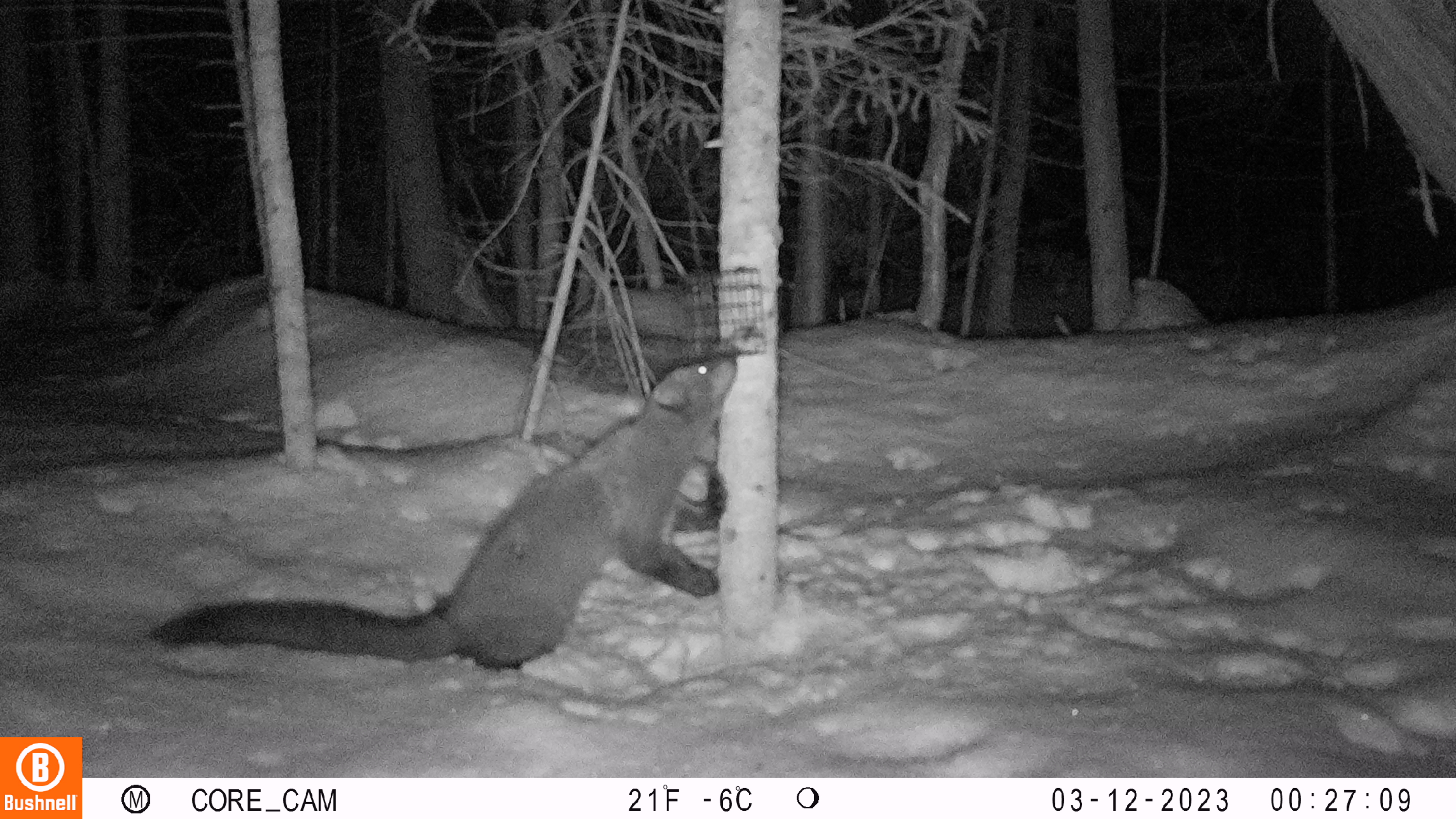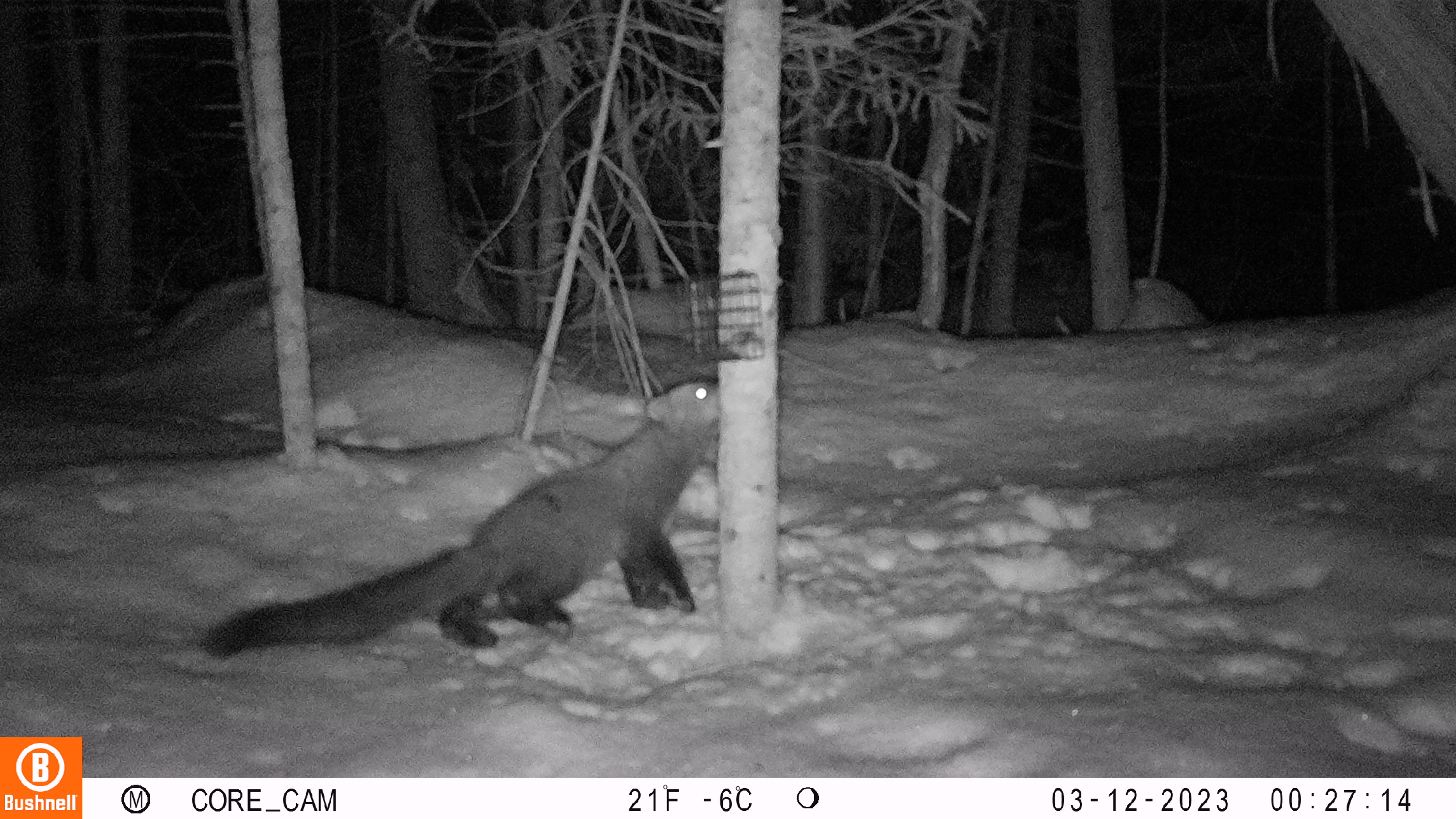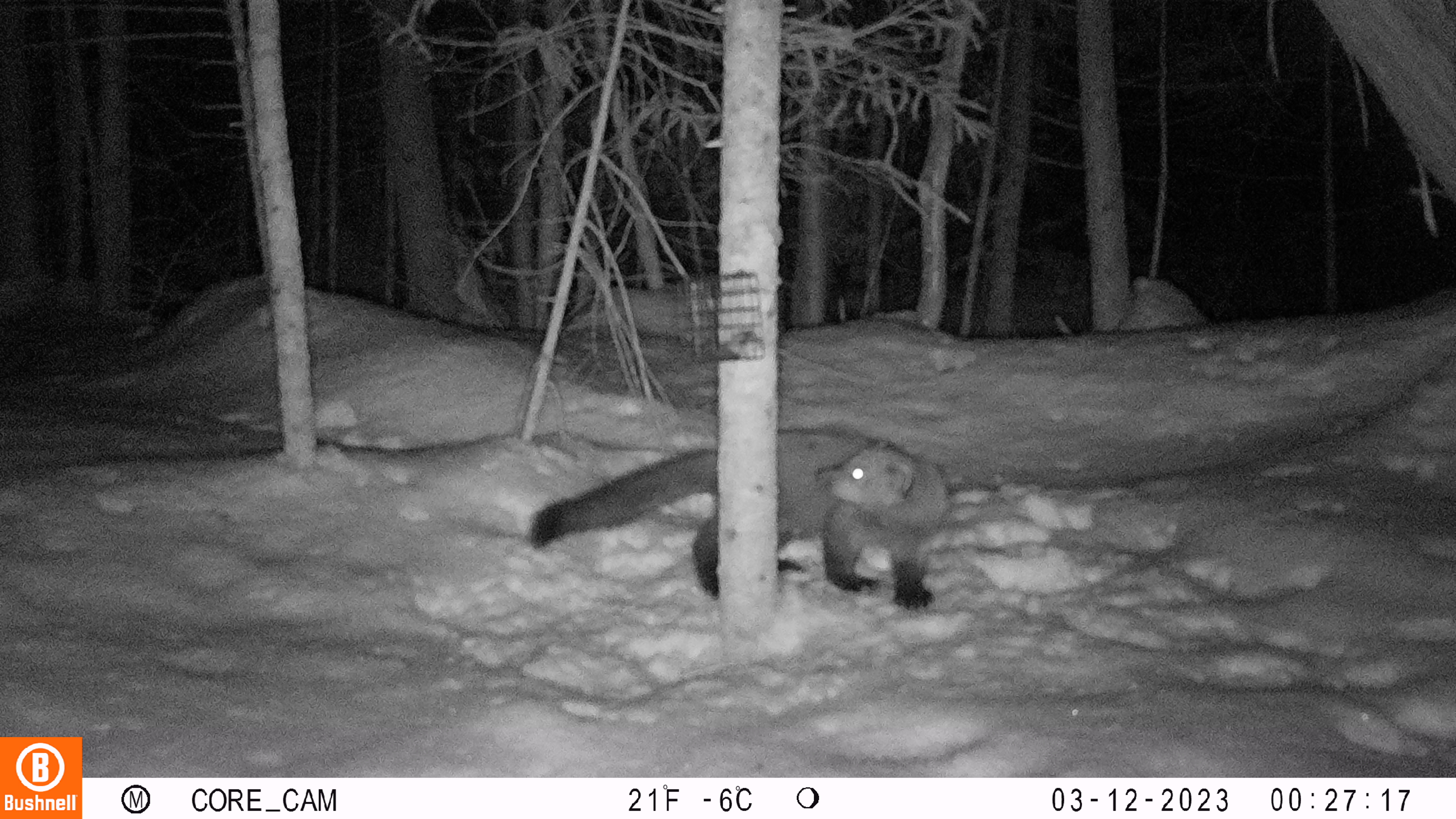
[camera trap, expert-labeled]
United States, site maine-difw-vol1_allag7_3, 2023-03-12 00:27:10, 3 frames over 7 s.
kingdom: Animalia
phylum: Chordata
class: Mammalia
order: Carnivora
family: Mustelidae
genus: Pekania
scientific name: Pekania pennanti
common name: fisher